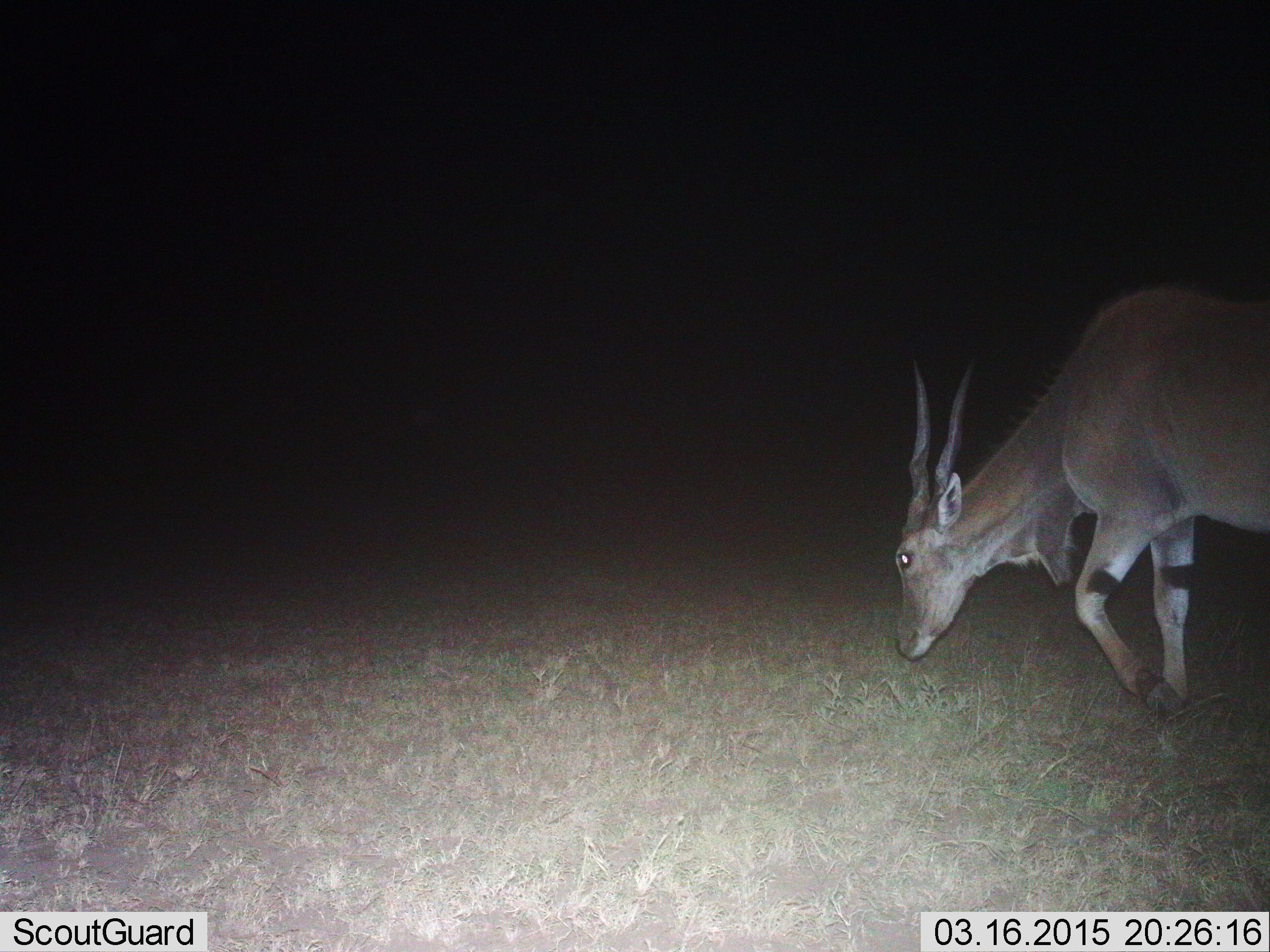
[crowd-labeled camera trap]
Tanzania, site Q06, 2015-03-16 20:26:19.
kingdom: Animalia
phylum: Chordata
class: Mammalia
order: Artiodactyla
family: Bovidae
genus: Tragelaphus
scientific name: Tragelaphus oryx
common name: eland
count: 1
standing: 10%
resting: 0%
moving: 80%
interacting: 0%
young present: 0%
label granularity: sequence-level